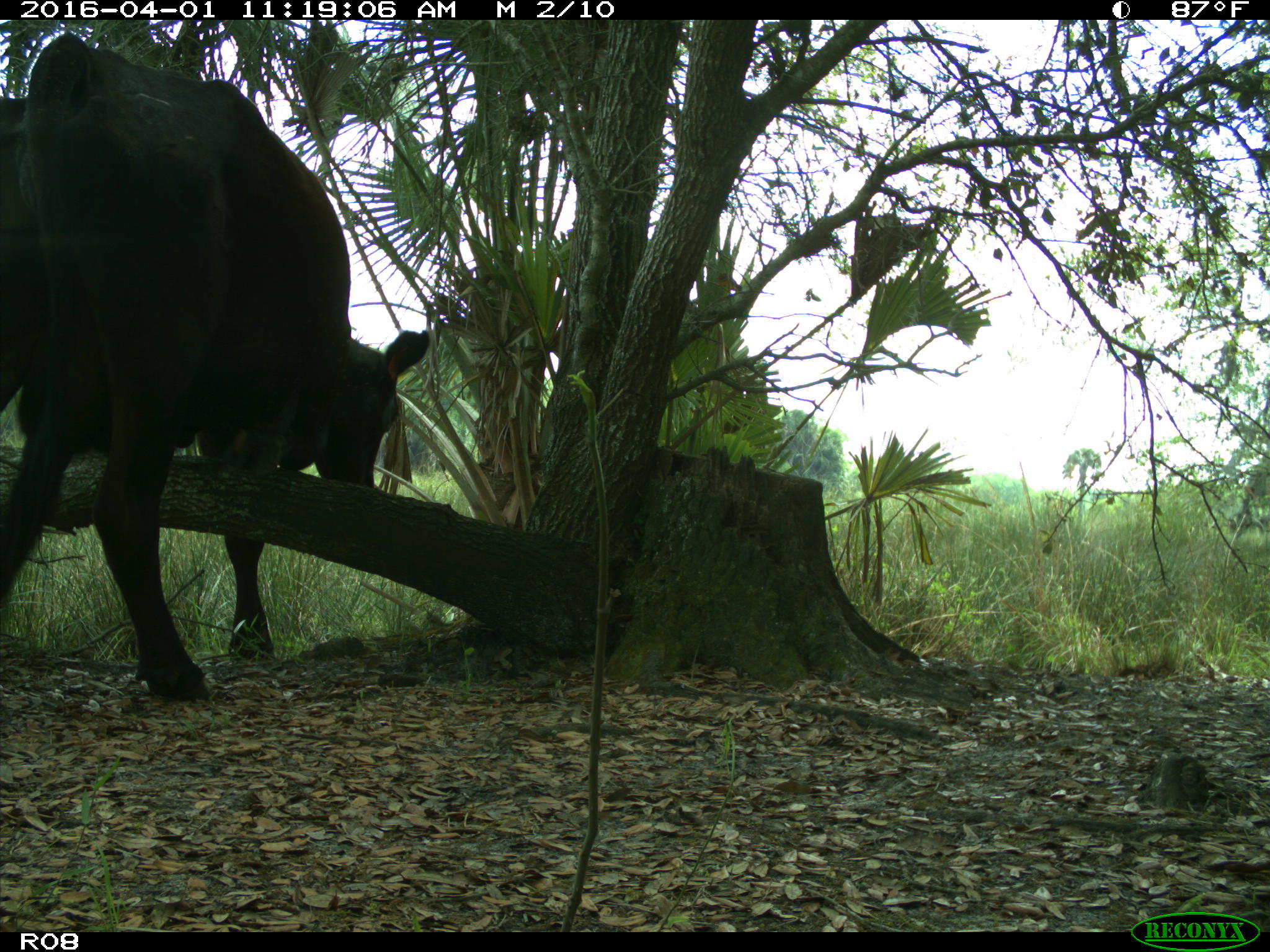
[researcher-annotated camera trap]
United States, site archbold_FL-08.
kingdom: Animalia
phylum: Chordata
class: Mammalia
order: Artiodactyla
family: Bovidae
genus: Bos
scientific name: Bos taurus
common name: domestic cow